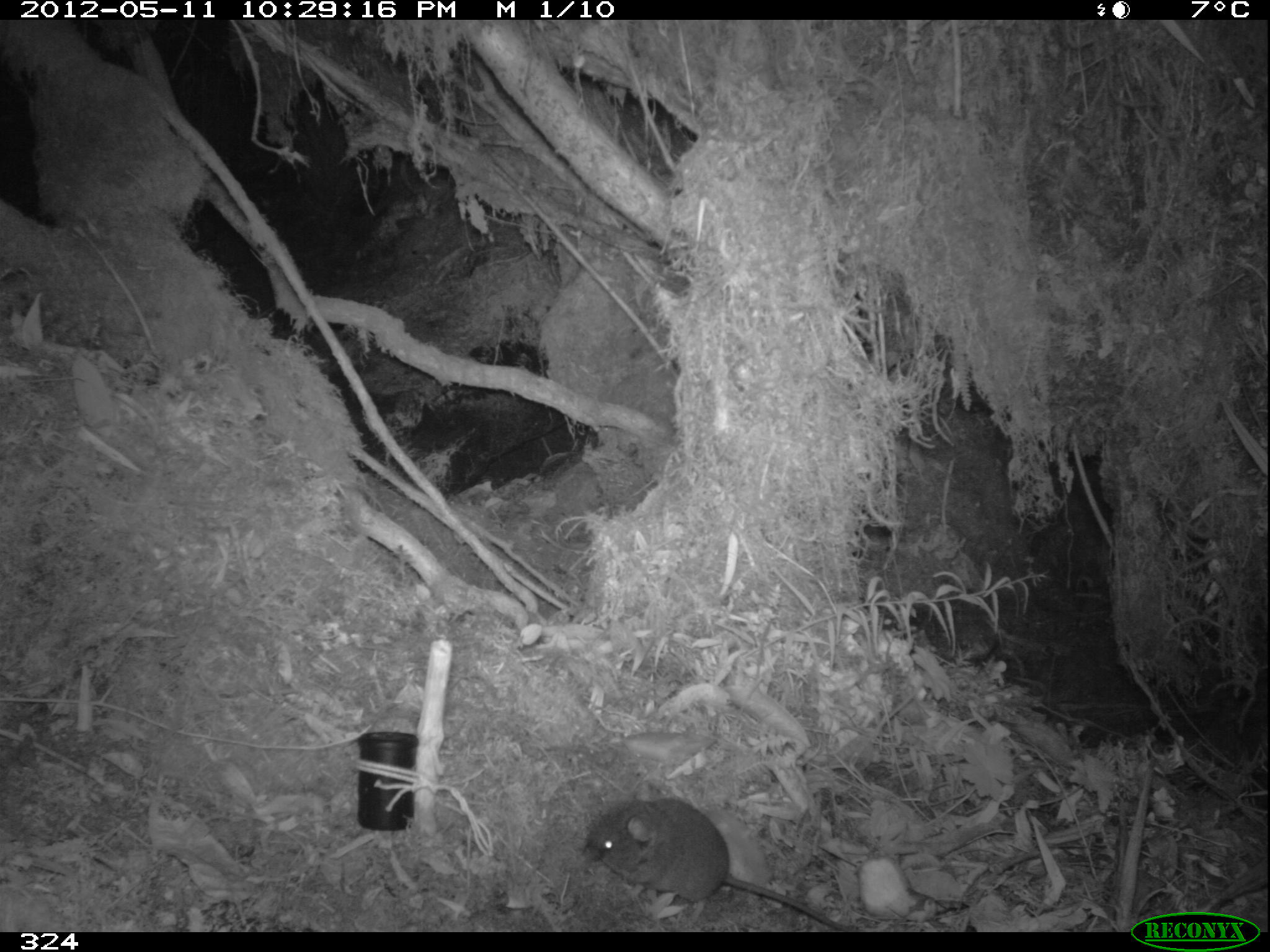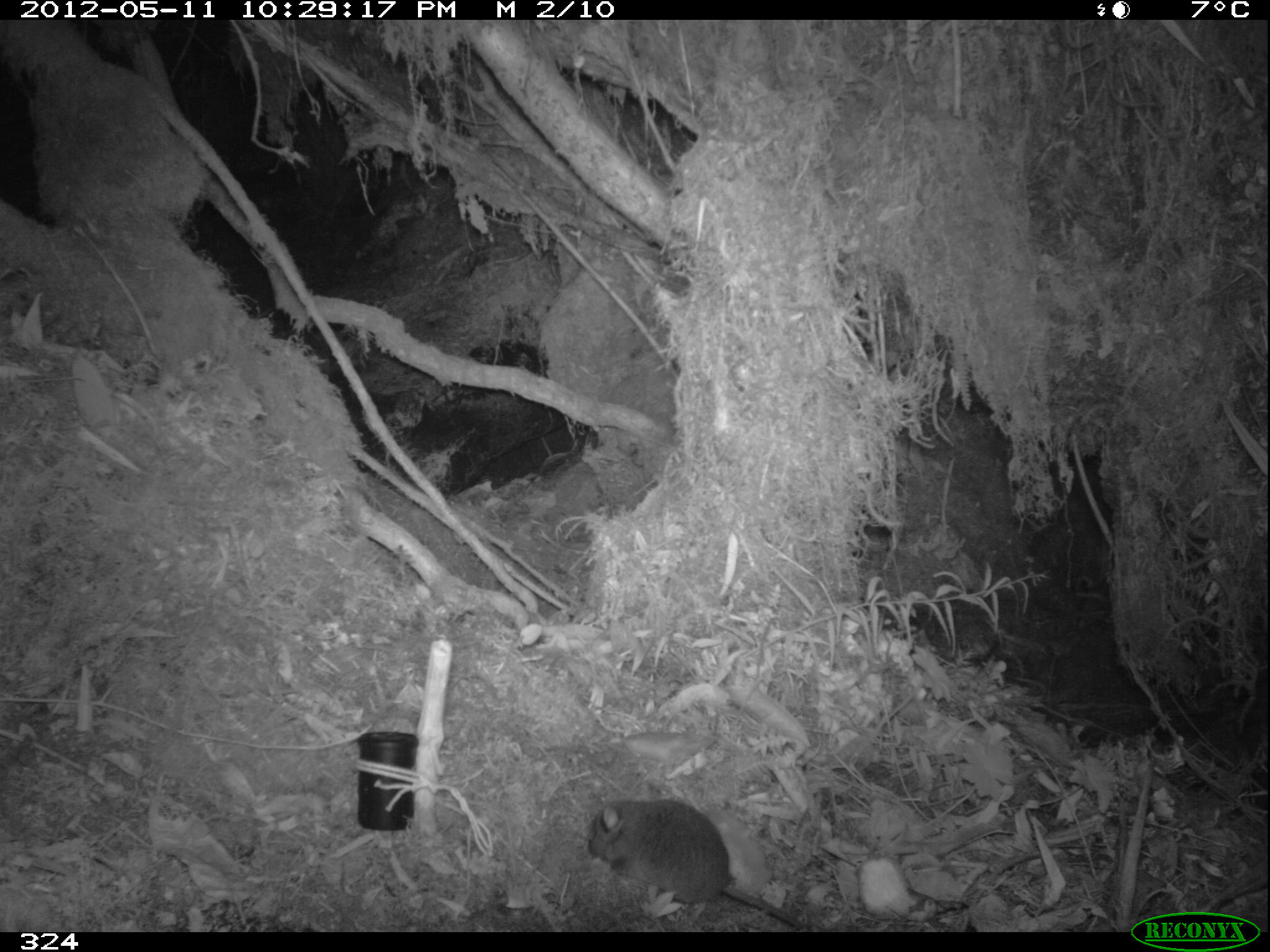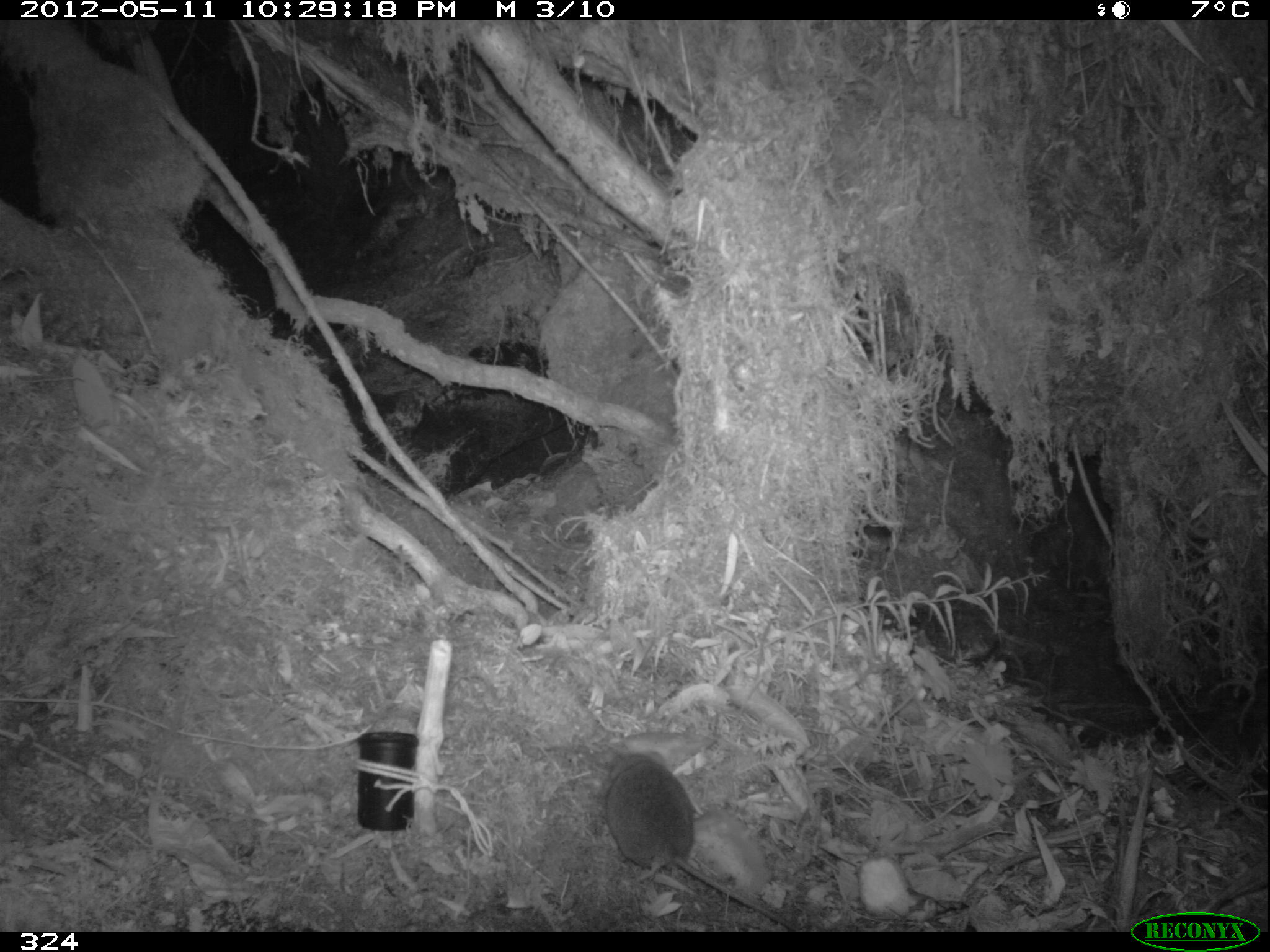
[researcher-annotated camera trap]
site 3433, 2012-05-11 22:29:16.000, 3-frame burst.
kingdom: Animalia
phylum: Chordata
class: Mammalia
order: Rodentia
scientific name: Rodentia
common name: rodents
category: unknown rodent